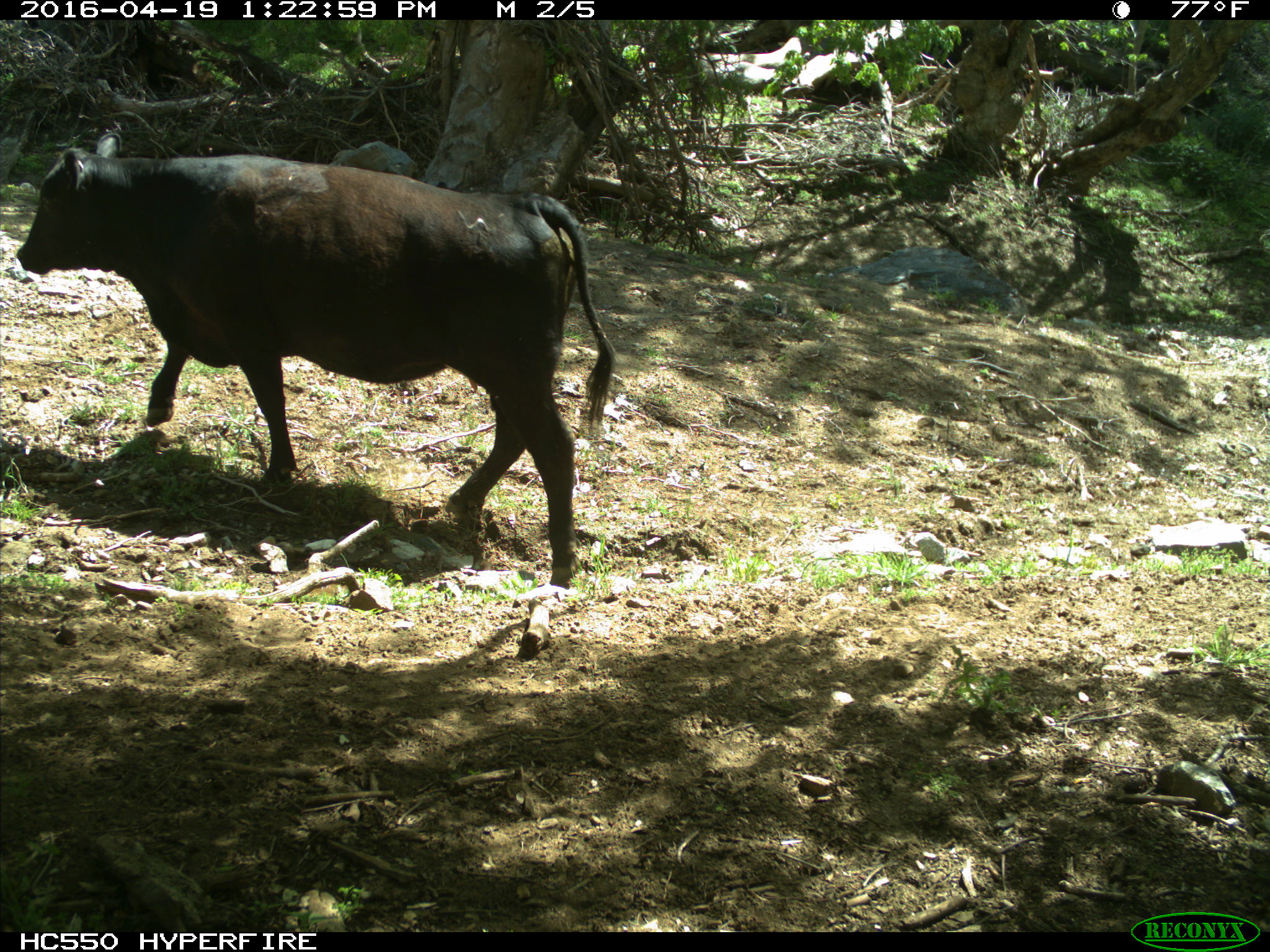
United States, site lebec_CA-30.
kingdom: Animalia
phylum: Chordata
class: Mammalia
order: Artiodactyla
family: Bovidae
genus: Bos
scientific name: Bos taurus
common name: domestic cow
Bos taurus (domestic cow).